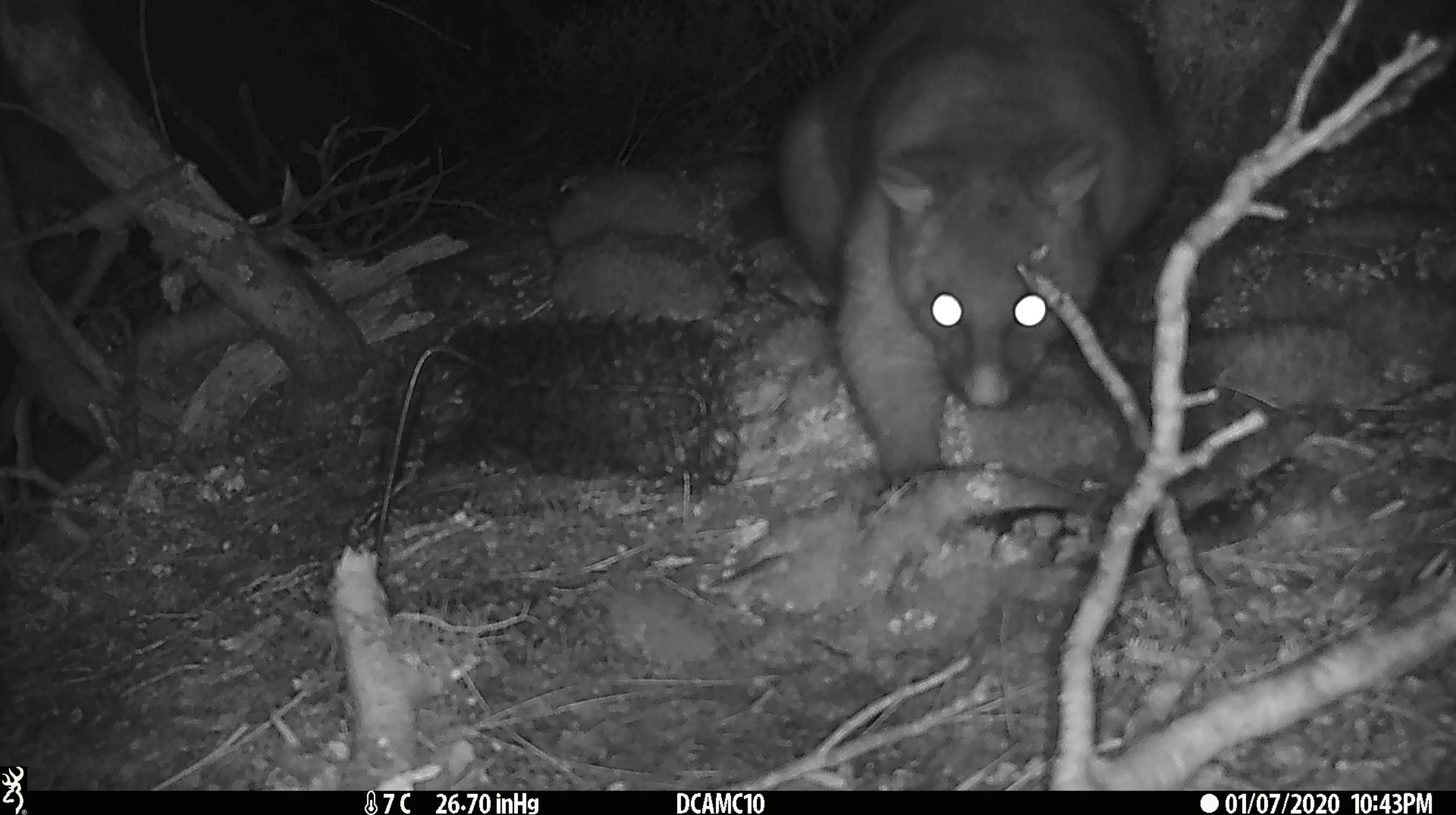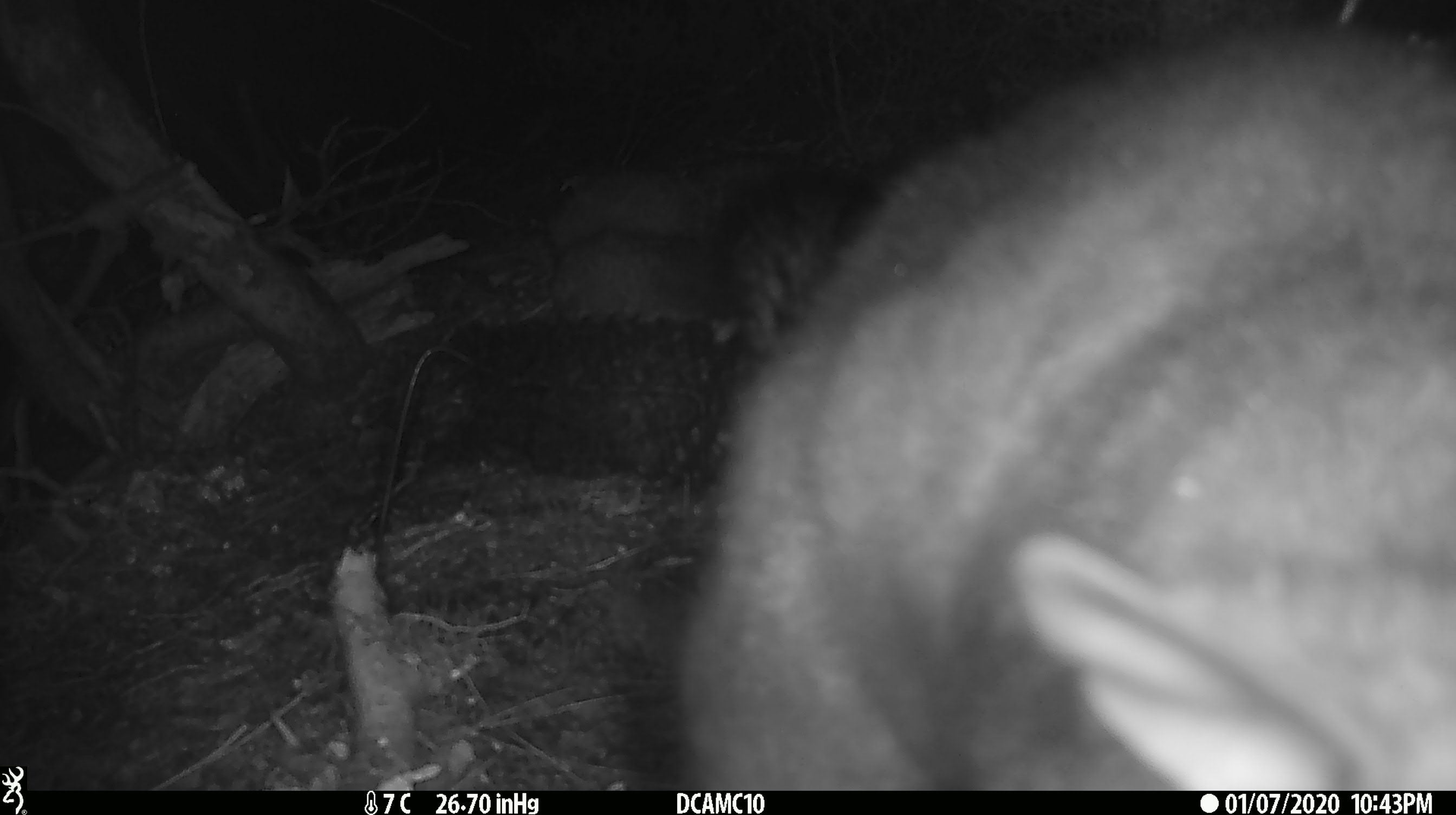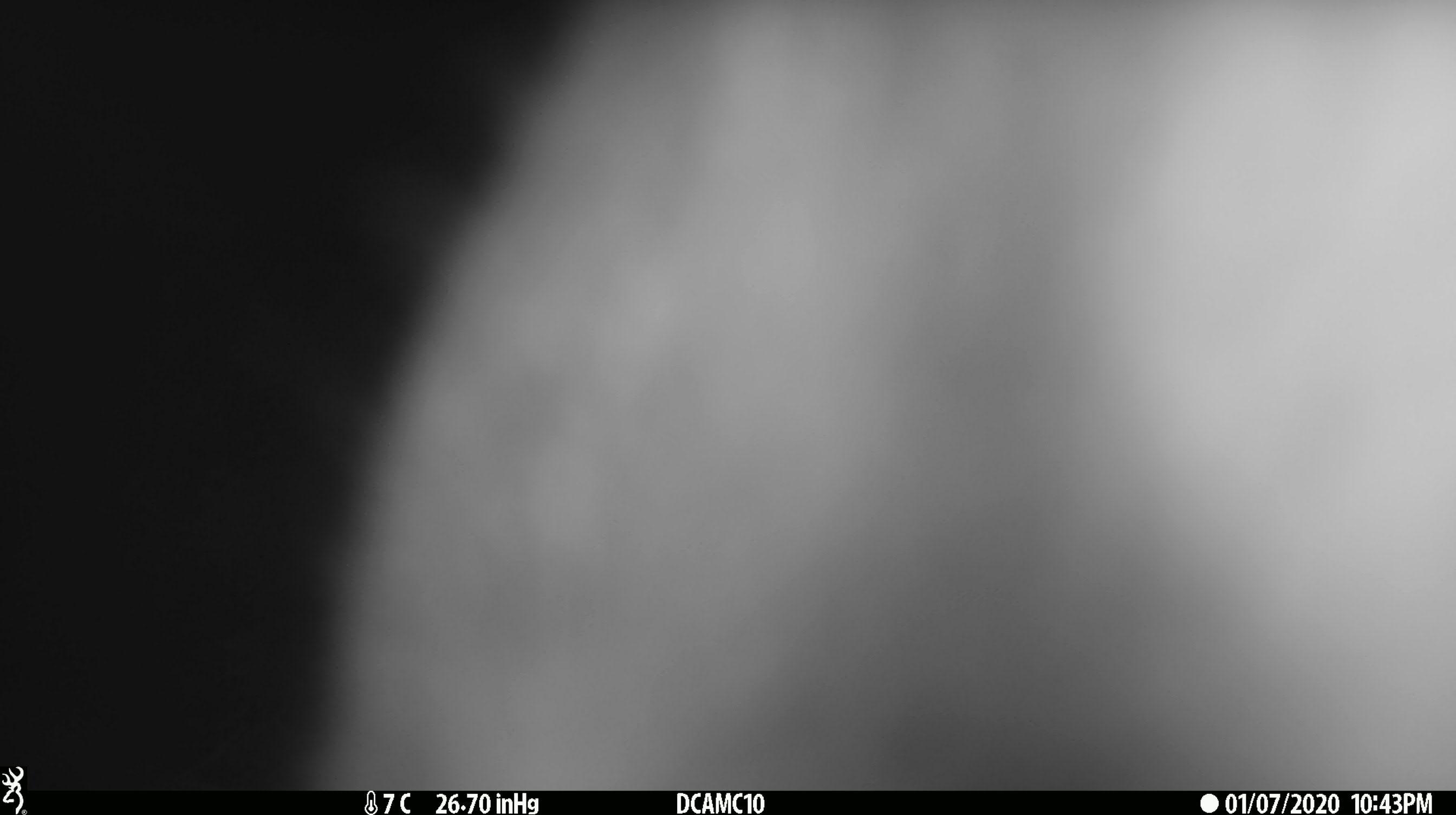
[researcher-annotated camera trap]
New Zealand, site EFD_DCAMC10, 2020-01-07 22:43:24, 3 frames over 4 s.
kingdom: Animalia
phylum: Chordata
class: Mammalia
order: Diprotodontia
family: Phalangeridae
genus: Trichosurus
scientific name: Trichosurus vulpecula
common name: common brushtail possum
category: possum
Possum (common brushtail possum) (Trichosurus vulpecula).